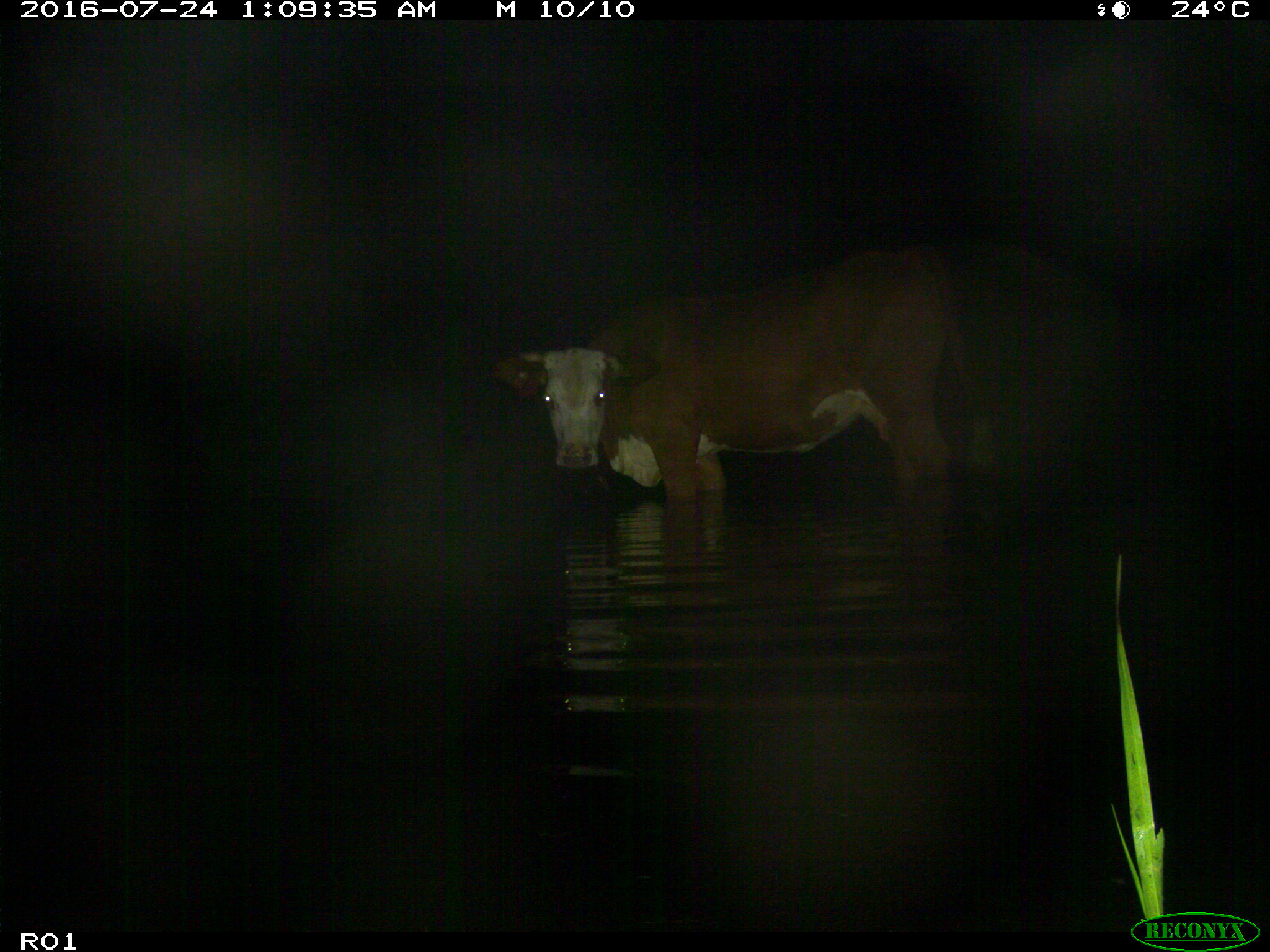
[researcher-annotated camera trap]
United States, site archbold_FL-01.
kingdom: Animalia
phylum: Chordata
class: Mammalia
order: Artiodactyla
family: Bovidae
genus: Bos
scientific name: Bos taurus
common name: domestic cow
Bos taurus (domestic cow).